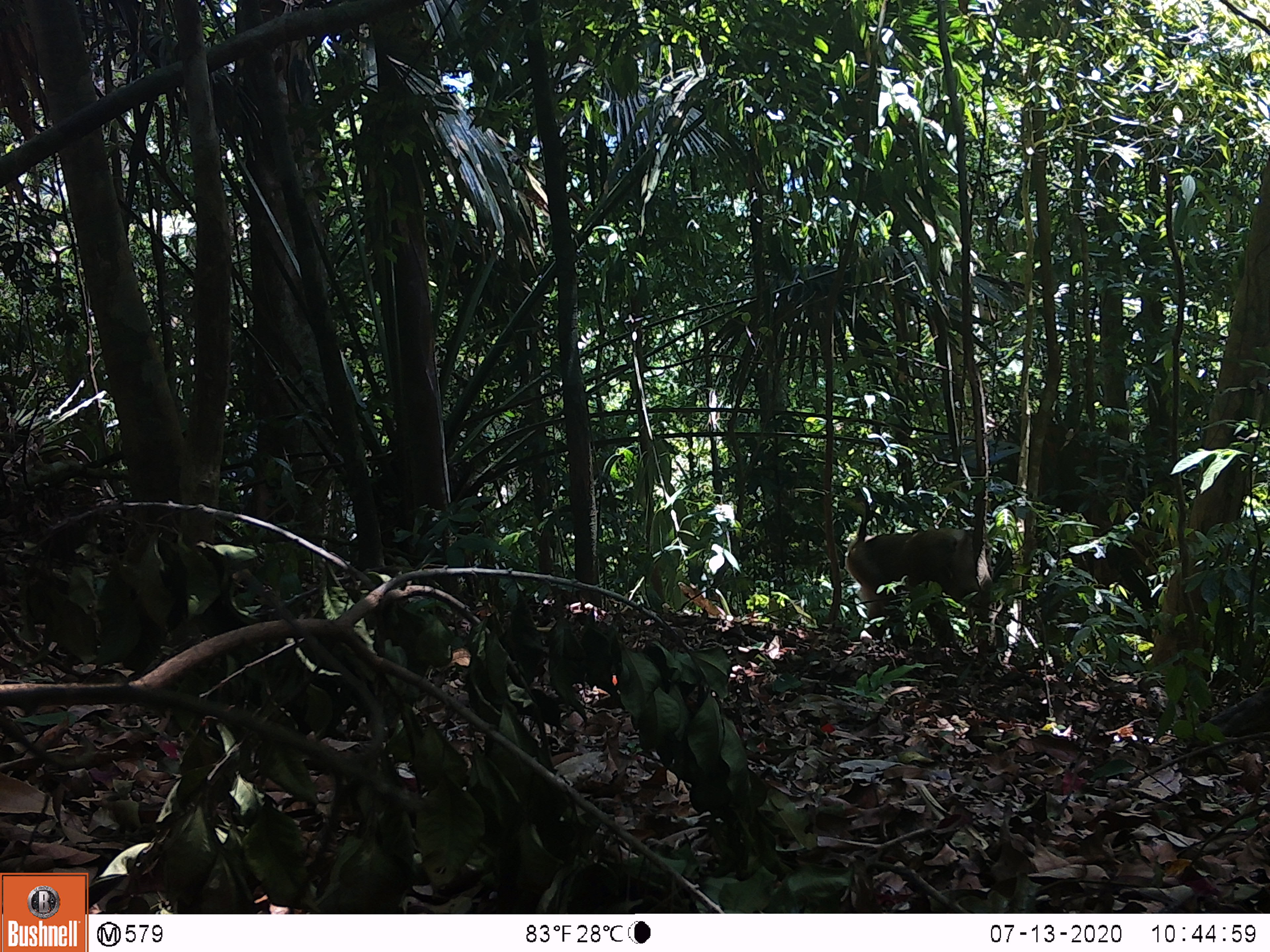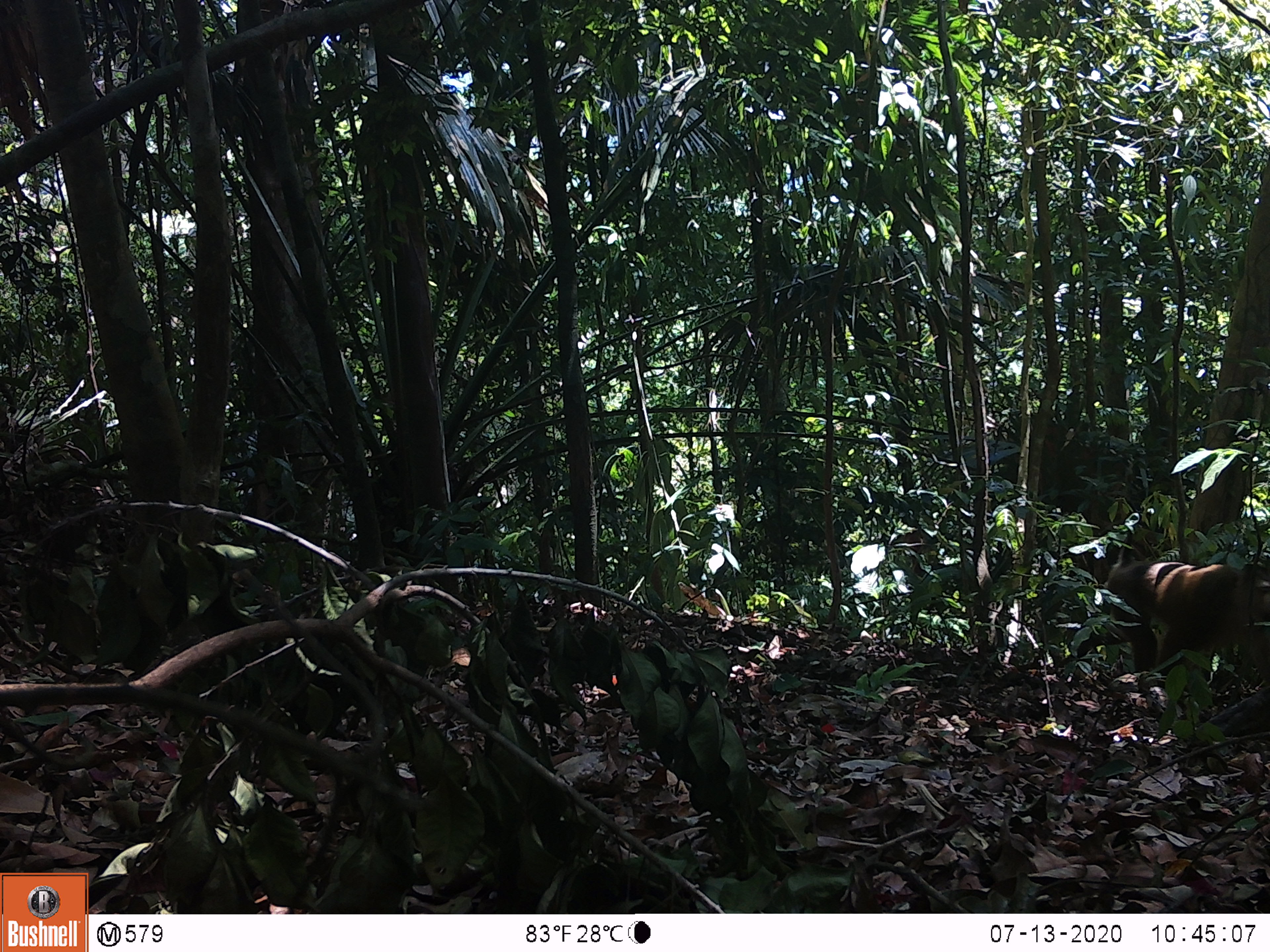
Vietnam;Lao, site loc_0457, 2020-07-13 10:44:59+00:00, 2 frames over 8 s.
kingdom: Animalia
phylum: Chordata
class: Mammalia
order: Primates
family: Cercopithecidae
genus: Macaca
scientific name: Macaca nemestrina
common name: pig-tailed macaque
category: pig tailed macaque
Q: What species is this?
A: Pig tailed macaque (pig-tailed macaque) (Macaca nemestrina).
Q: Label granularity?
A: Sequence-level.